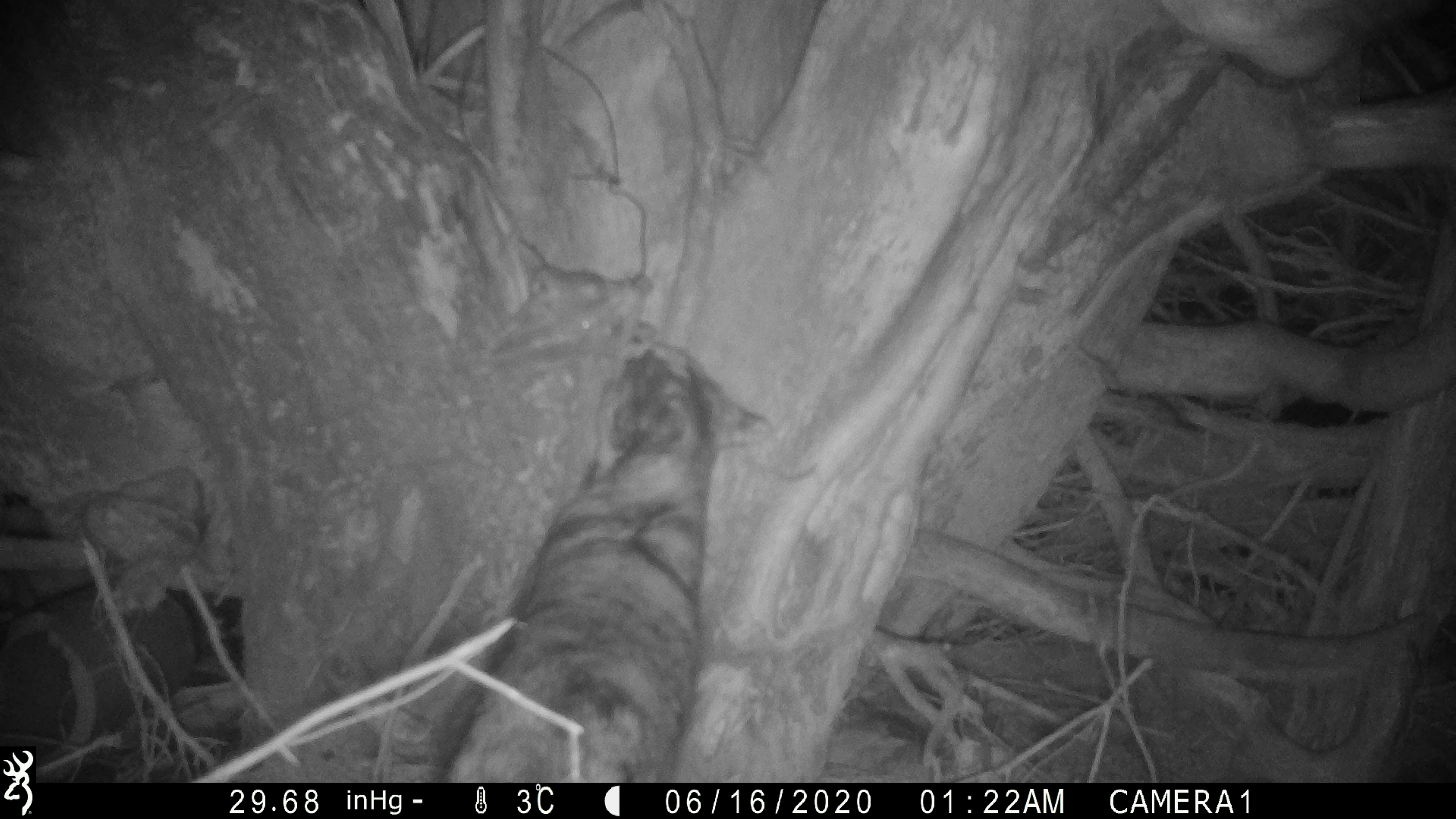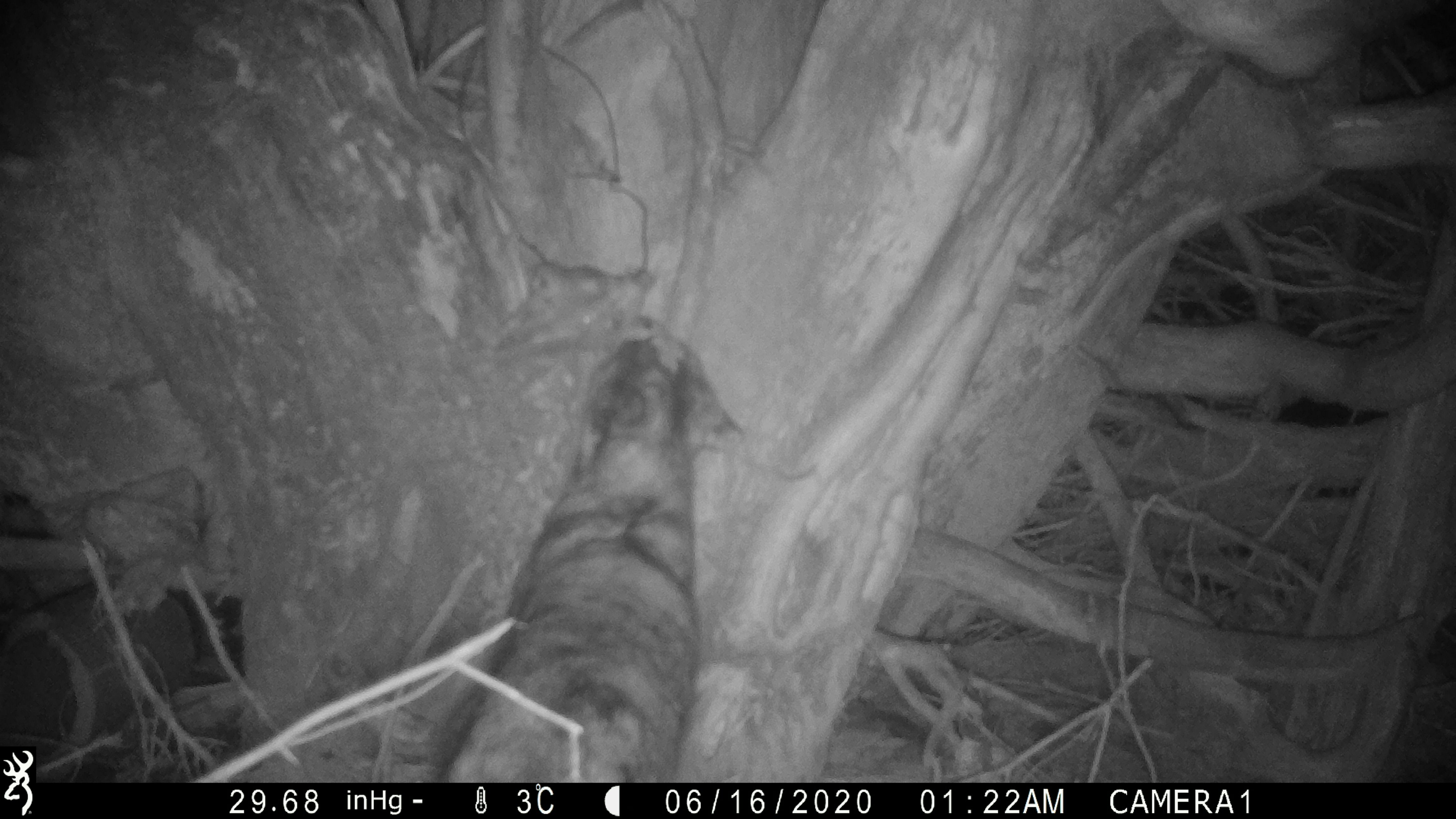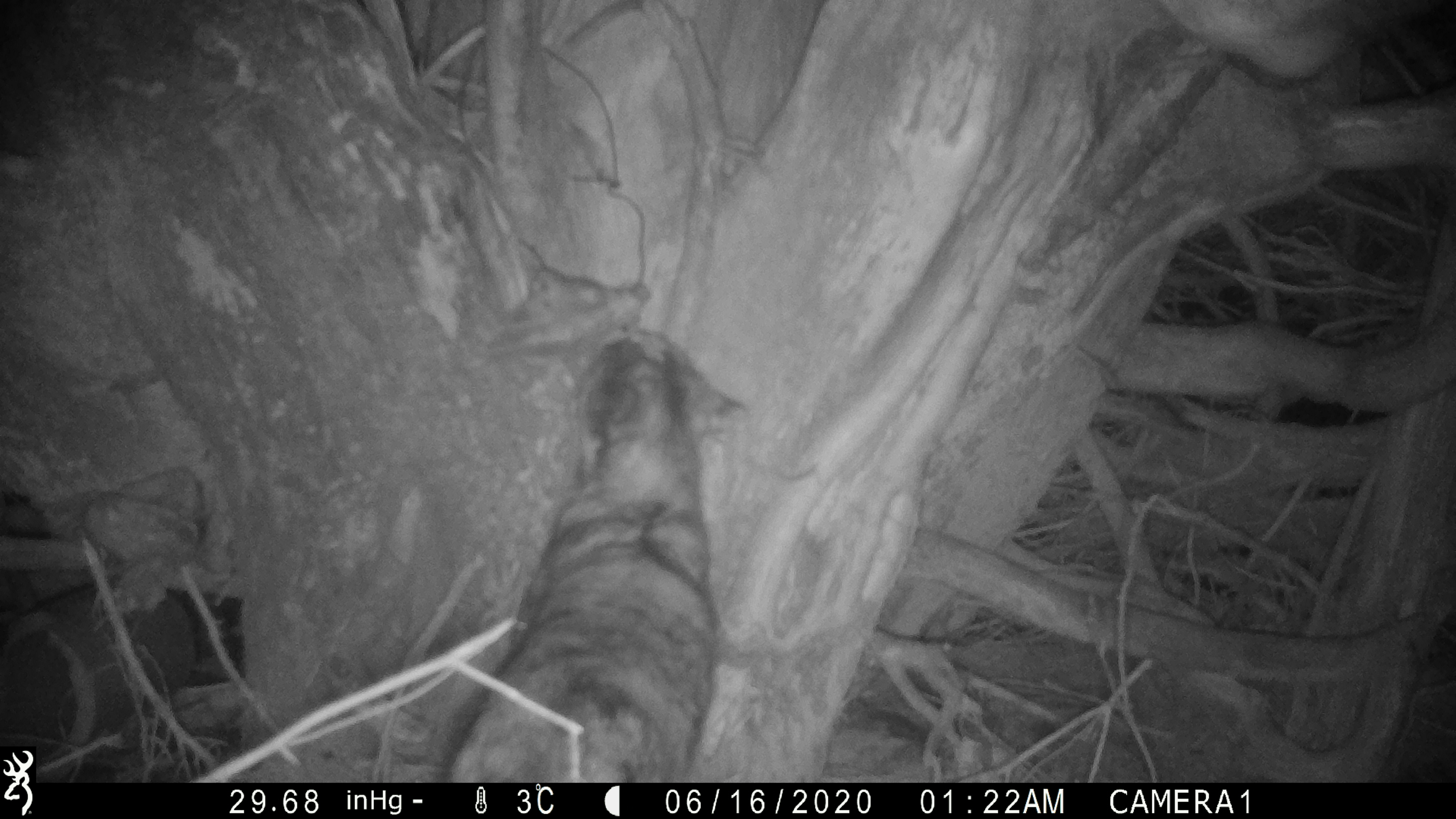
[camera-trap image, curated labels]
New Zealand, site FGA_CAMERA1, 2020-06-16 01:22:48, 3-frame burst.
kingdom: Animalia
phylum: Chordata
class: Mammalia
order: Carnivora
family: Felidae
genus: Felis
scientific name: Felis catus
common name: domestic cat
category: cat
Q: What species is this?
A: Cat (domestic cat) (Felis catus).